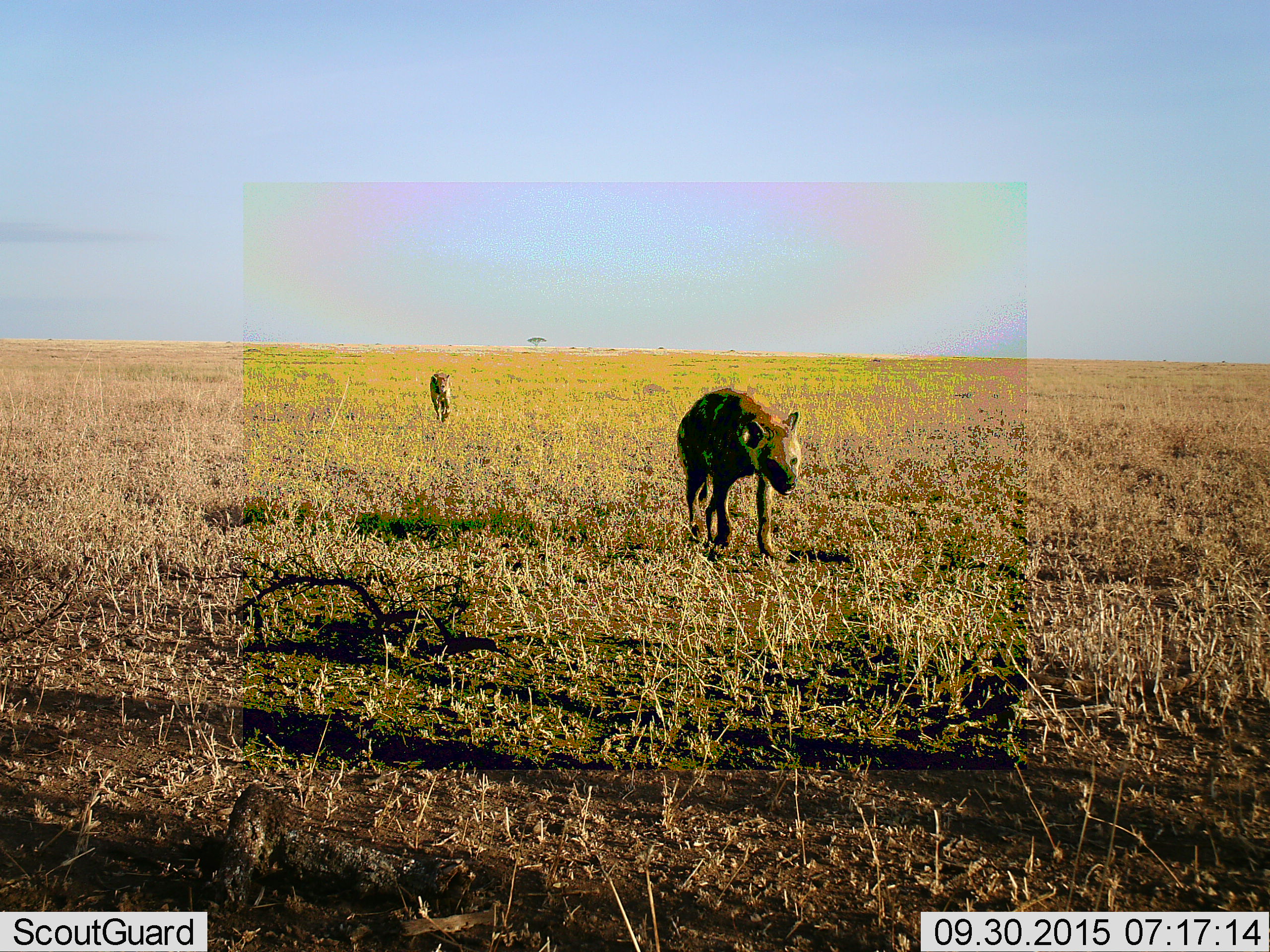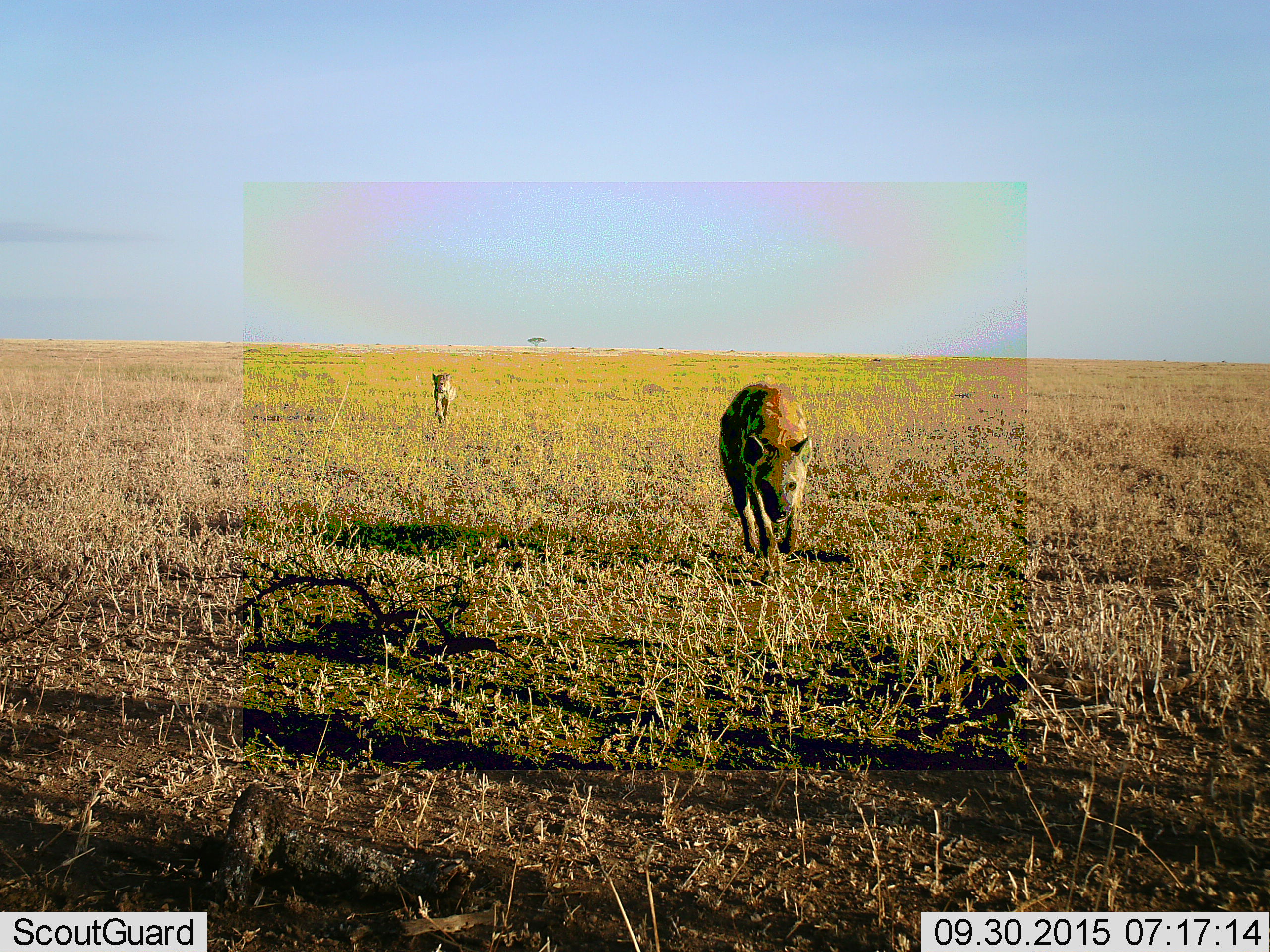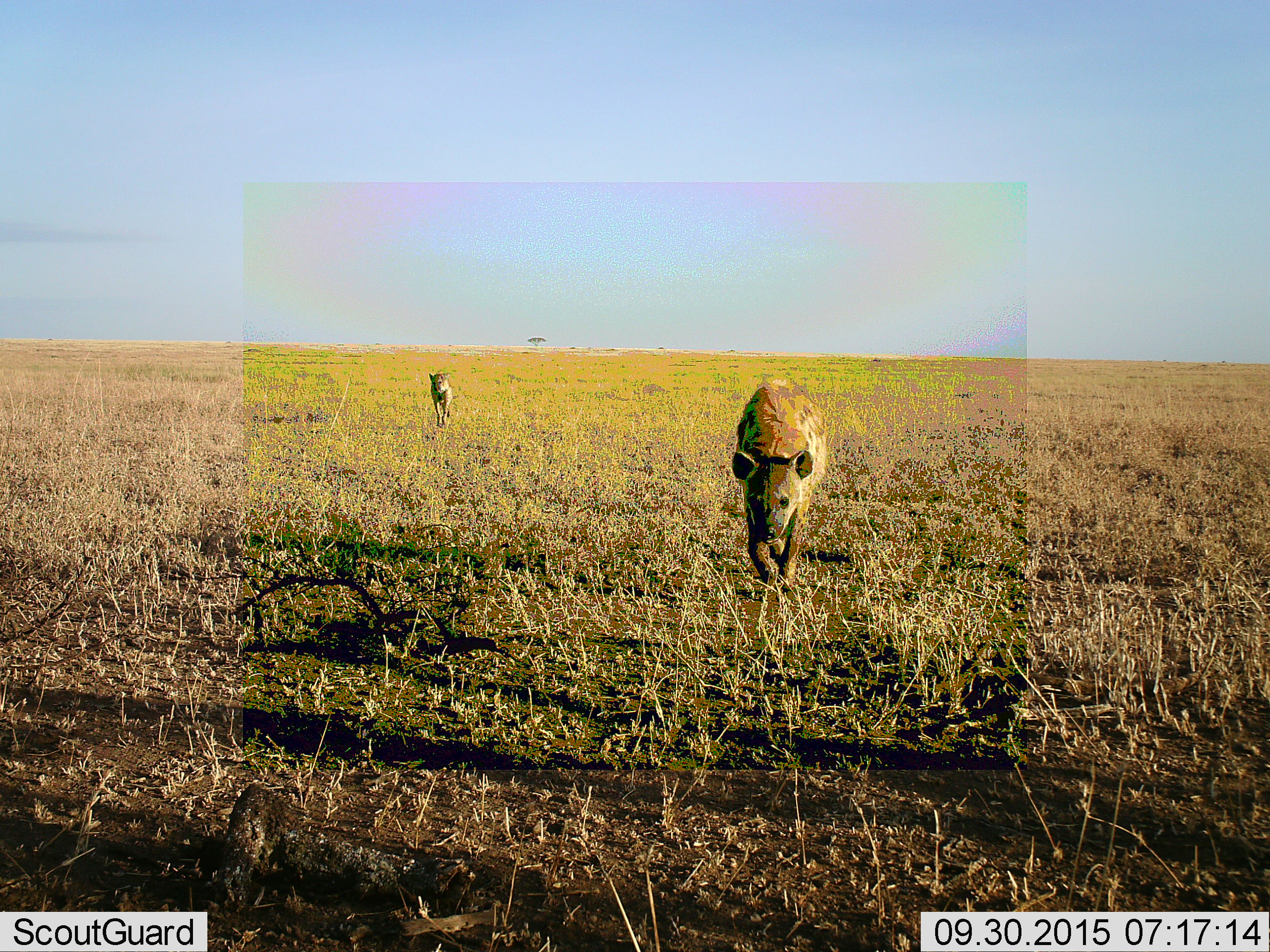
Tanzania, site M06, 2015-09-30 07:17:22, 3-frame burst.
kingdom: Animalia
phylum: Chordata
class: Mammalia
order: Carnivora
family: Hyaenidae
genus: Crocuta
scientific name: Crocuta crocuta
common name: spotted hyena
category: hyenaspotted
Hyenaspotted (spotted hyena) (Crocuta crocuta), count 2. Behavior (volunteer vote fractions): standing 0%, resting 0%, moving 100%, interacting 0%. Young present (vote fraction): 0%. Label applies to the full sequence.